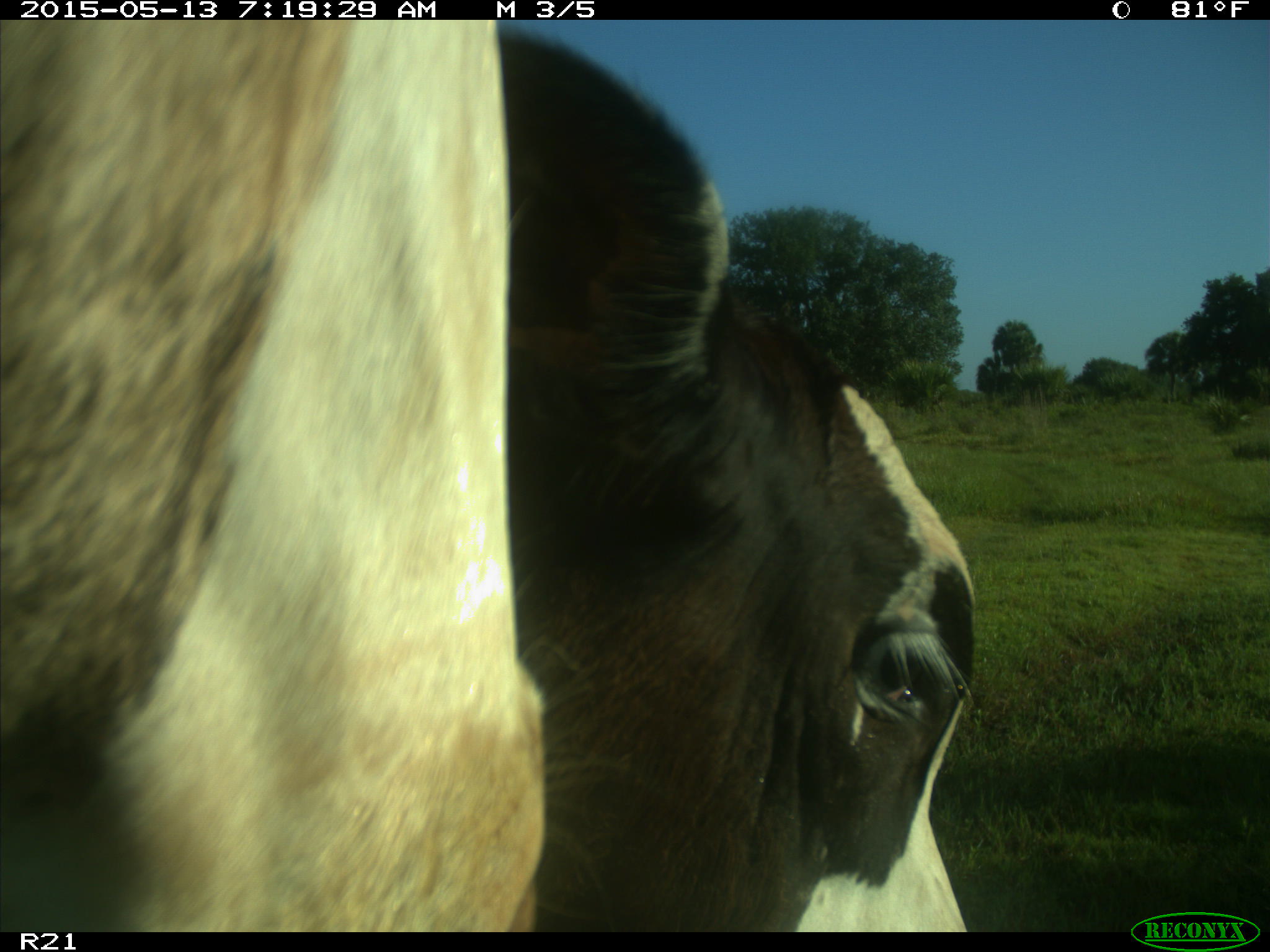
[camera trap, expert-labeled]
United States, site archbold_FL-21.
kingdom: Animalia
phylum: Chordata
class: Mammalia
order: Artiodactyla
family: Bovidae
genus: Bos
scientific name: Bos taurus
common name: domestic cow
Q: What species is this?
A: Bos taurus (domestic cow).